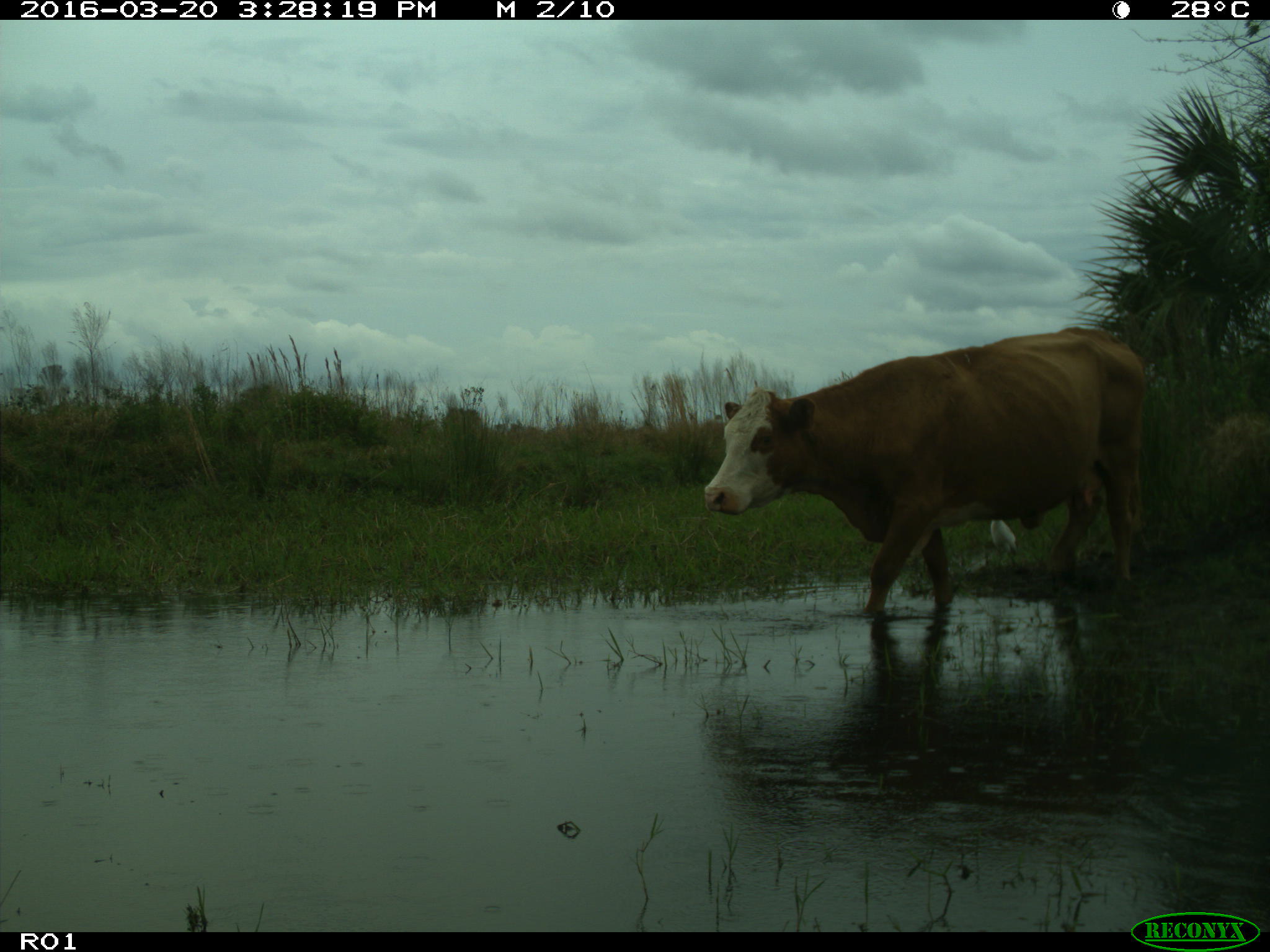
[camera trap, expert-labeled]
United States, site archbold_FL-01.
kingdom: Animalia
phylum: Chordata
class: Mammalia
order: Artiodactyla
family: Bovidae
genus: Bos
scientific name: Bos taurus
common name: domestic cow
Bos taurus (domestic cow).